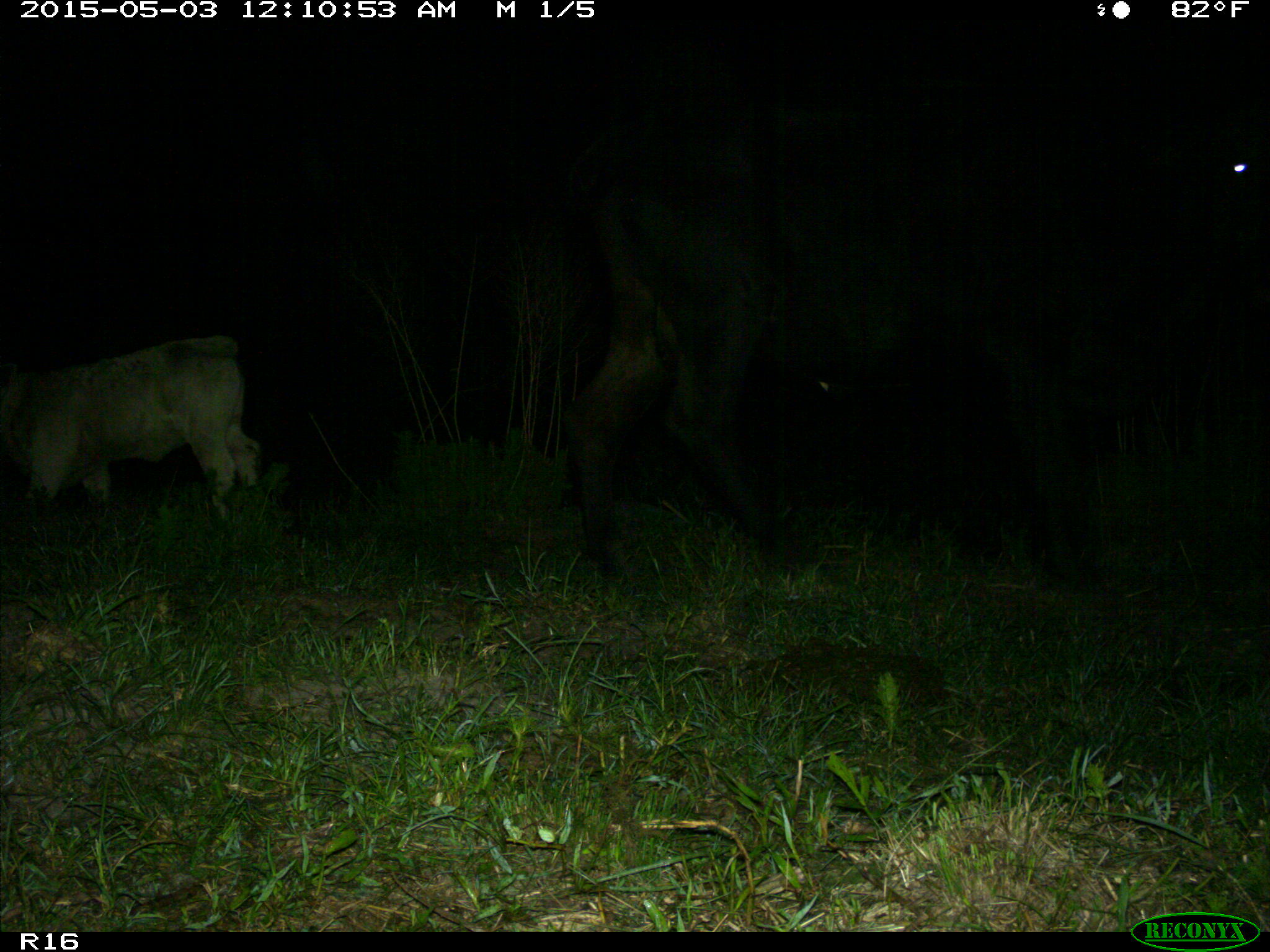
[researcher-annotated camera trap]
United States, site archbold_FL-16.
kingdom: Animalia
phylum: Chordata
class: Mammalia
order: Artiodactyla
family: Bovidae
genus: Bos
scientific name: Bos taurus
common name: domestic cow